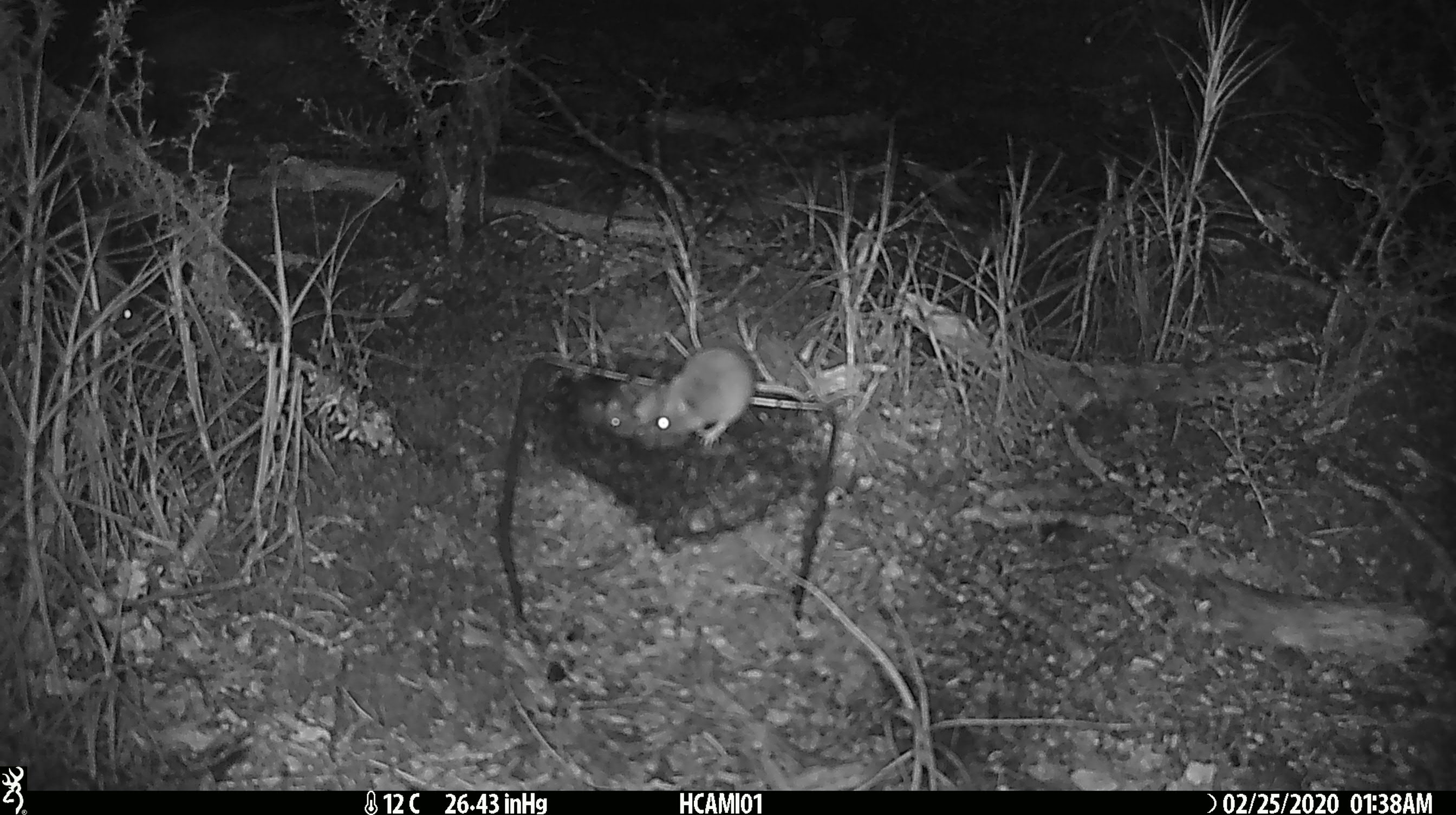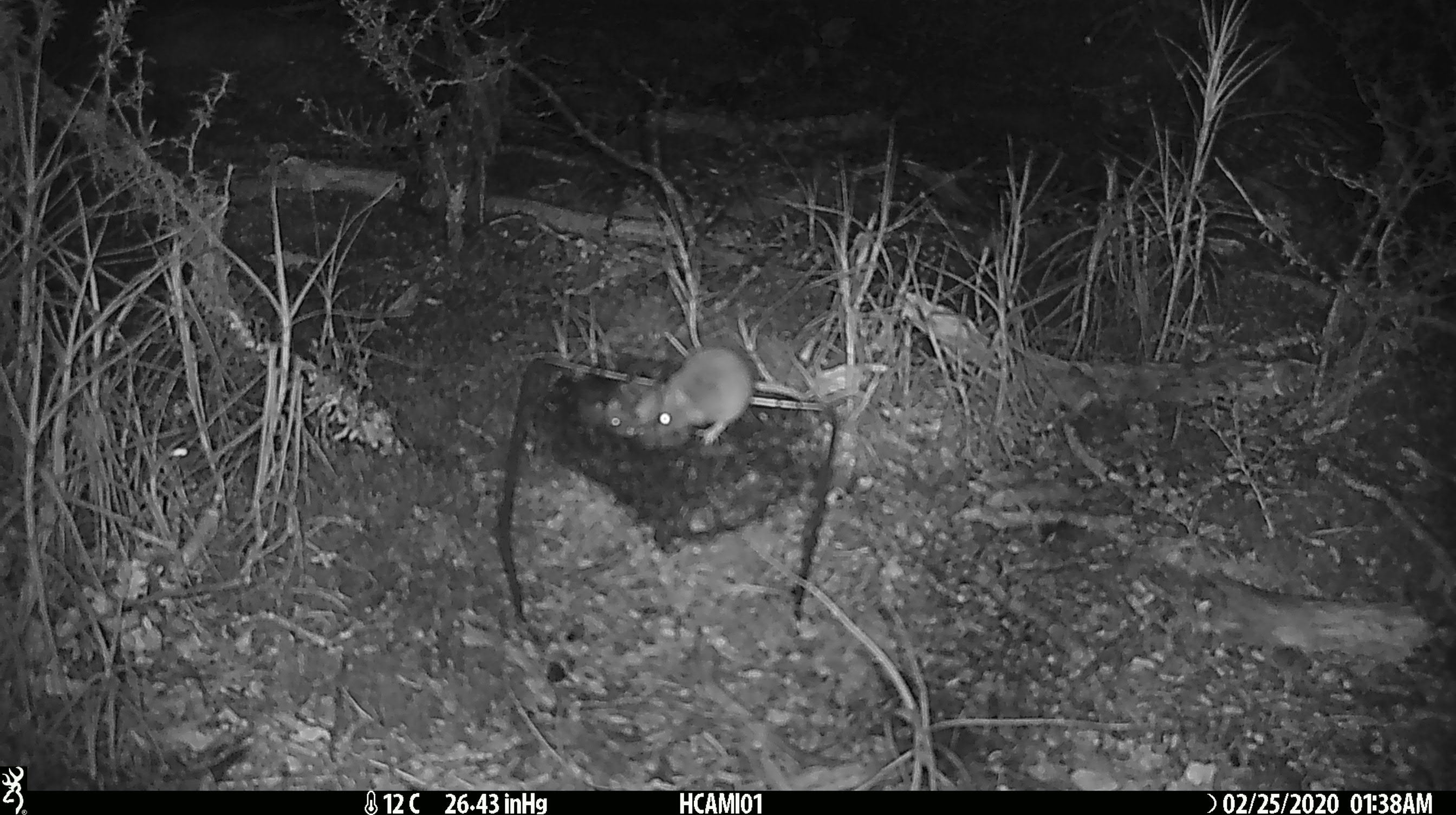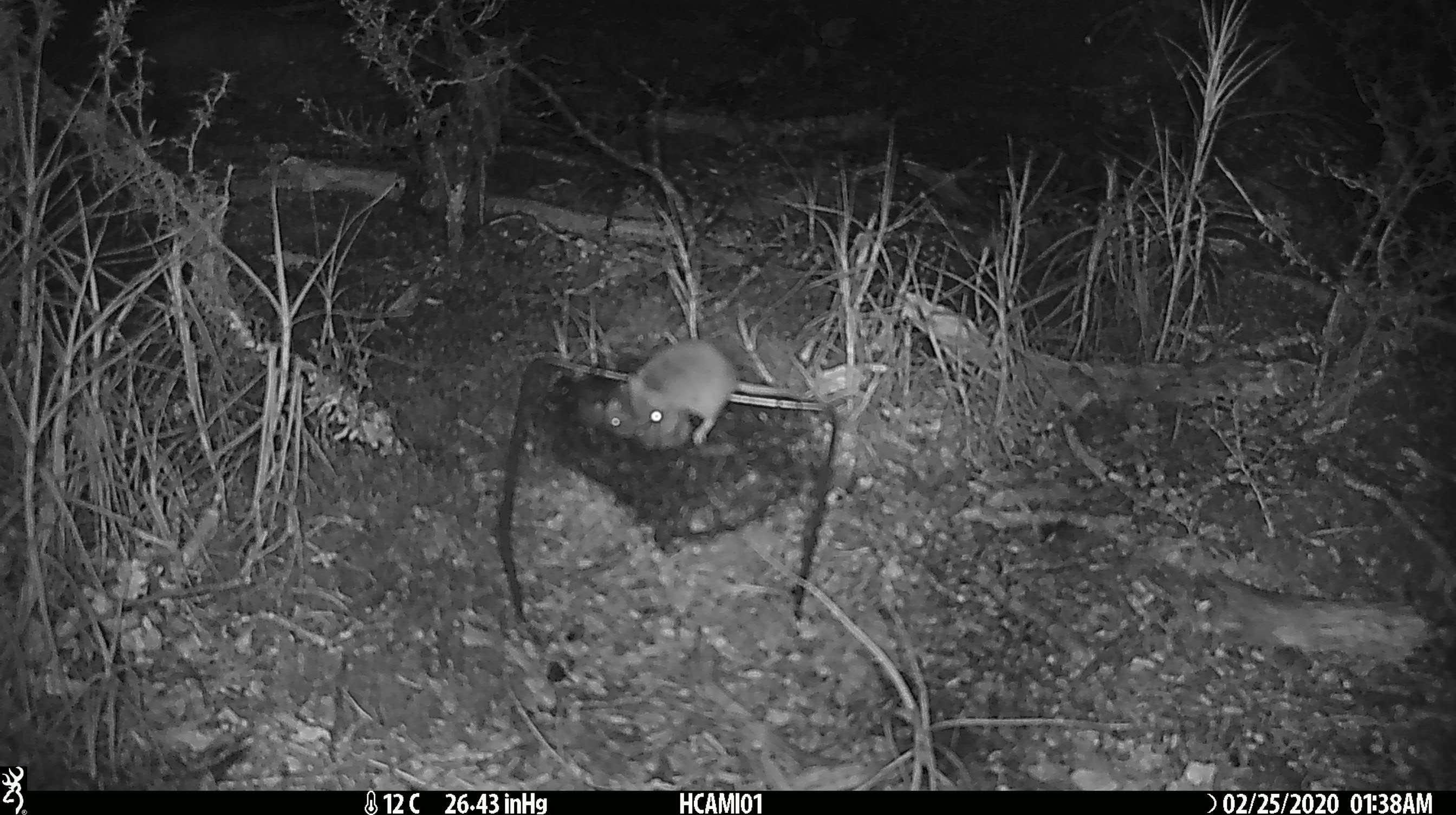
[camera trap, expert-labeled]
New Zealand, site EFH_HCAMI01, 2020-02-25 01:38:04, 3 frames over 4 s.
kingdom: Animalia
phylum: Chordata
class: Mammalia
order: Rodentia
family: Muridae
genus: Mus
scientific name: Mus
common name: mouse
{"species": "mouse (Mus)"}